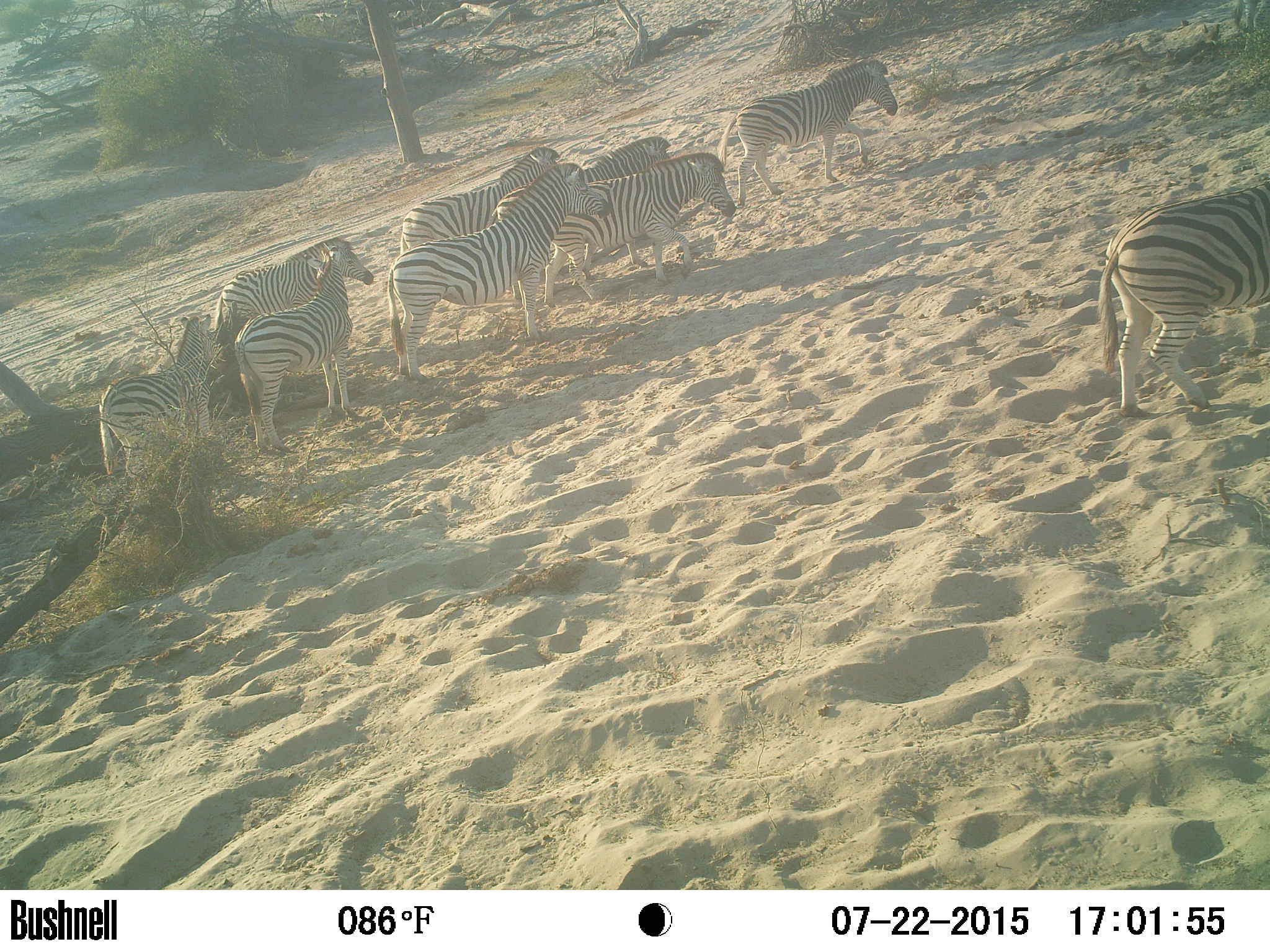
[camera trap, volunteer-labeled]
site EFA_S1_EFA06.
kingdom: Animalia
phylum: Chordata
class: Mammalia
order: Perissodactyla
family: Equidae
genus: Equus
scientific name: Equus quagga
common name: plains zebra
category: zebraplains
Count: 9.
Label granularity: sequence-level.